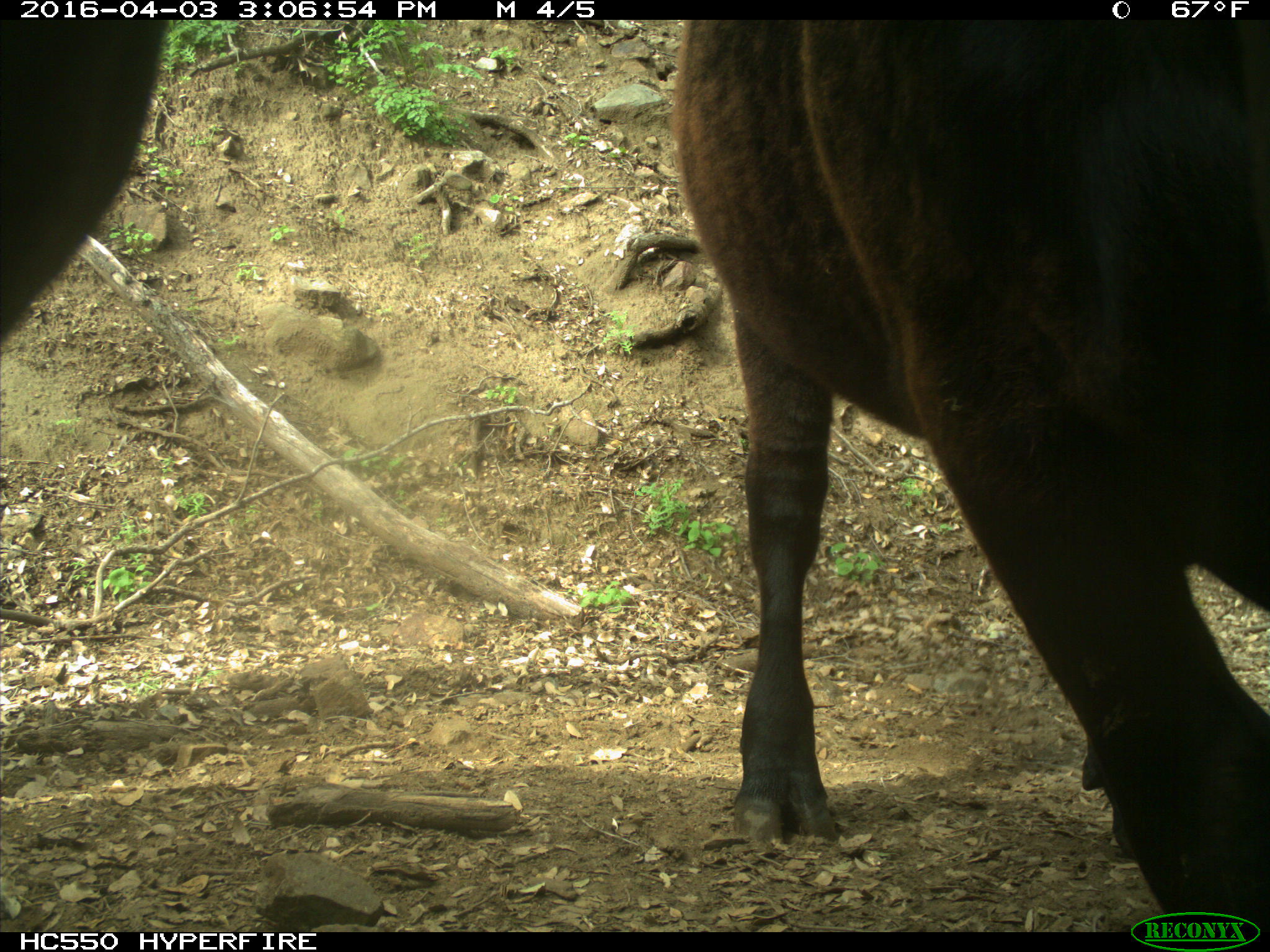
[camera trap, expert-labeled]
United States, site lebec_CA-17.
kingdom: Animalia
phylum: Chordata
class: Mammalia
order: Artiodactyla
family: Bovidae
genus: Bos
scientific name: Bos taurus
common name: domestic cow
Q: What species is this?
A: Bos taurus (domestic cow).